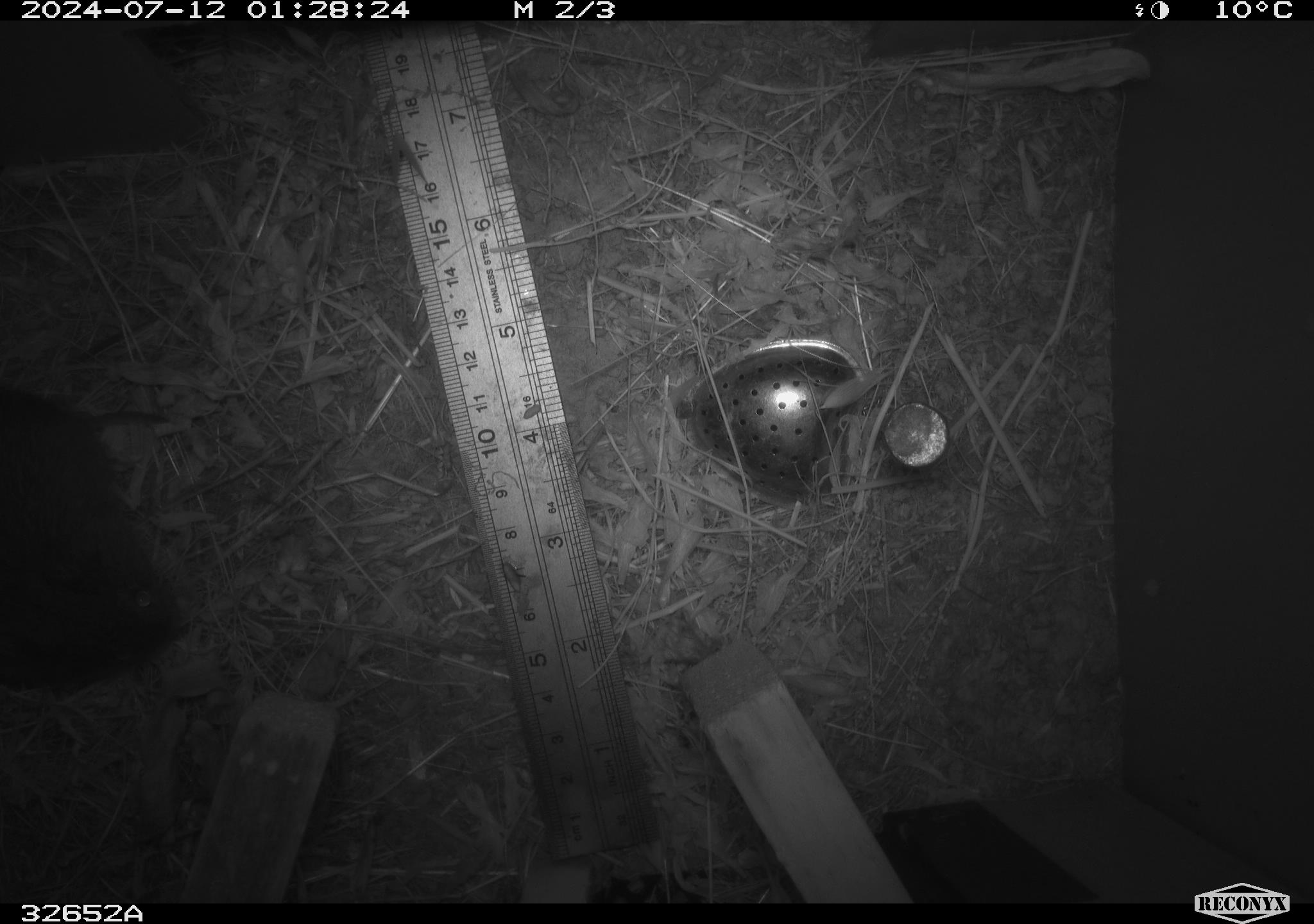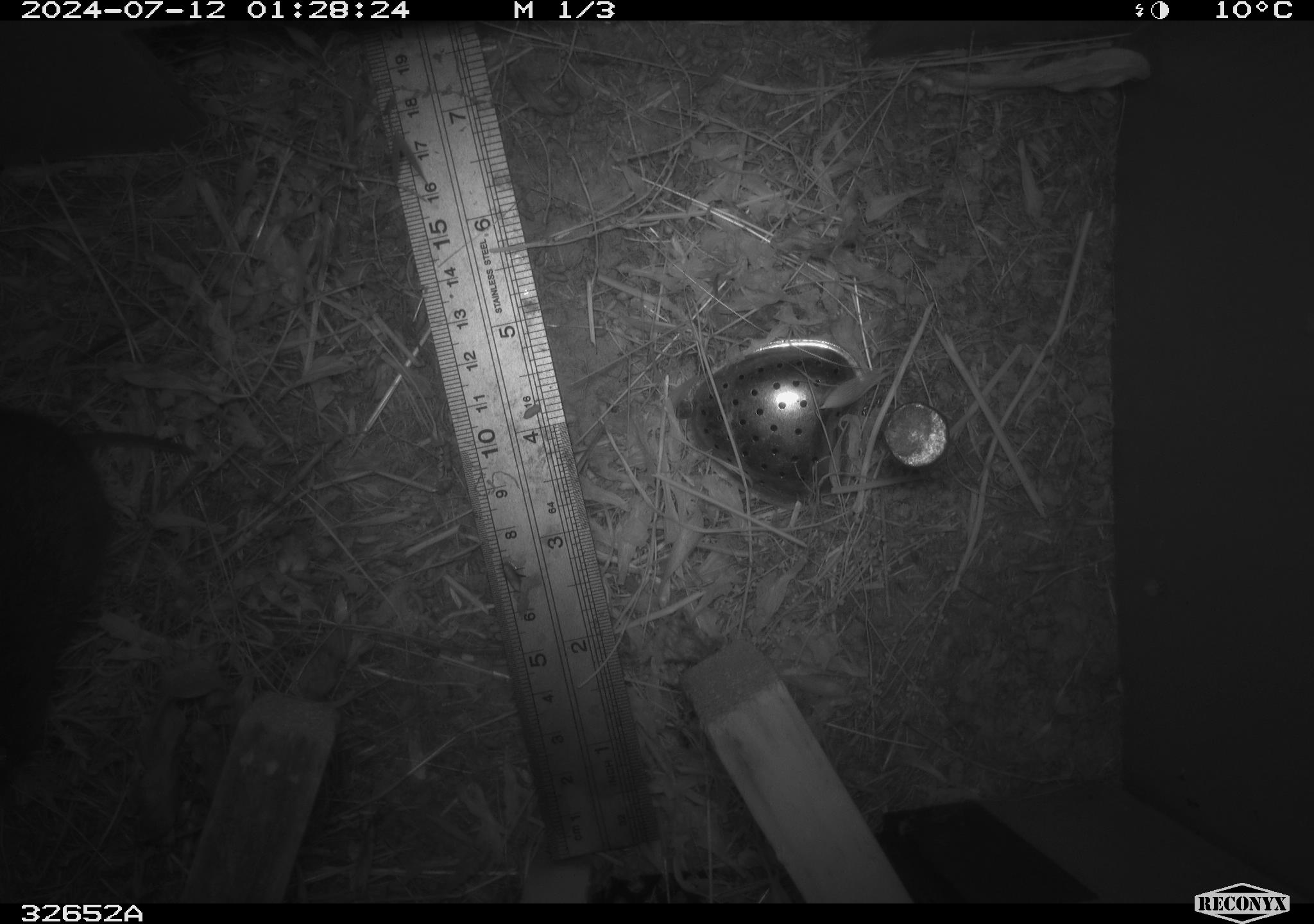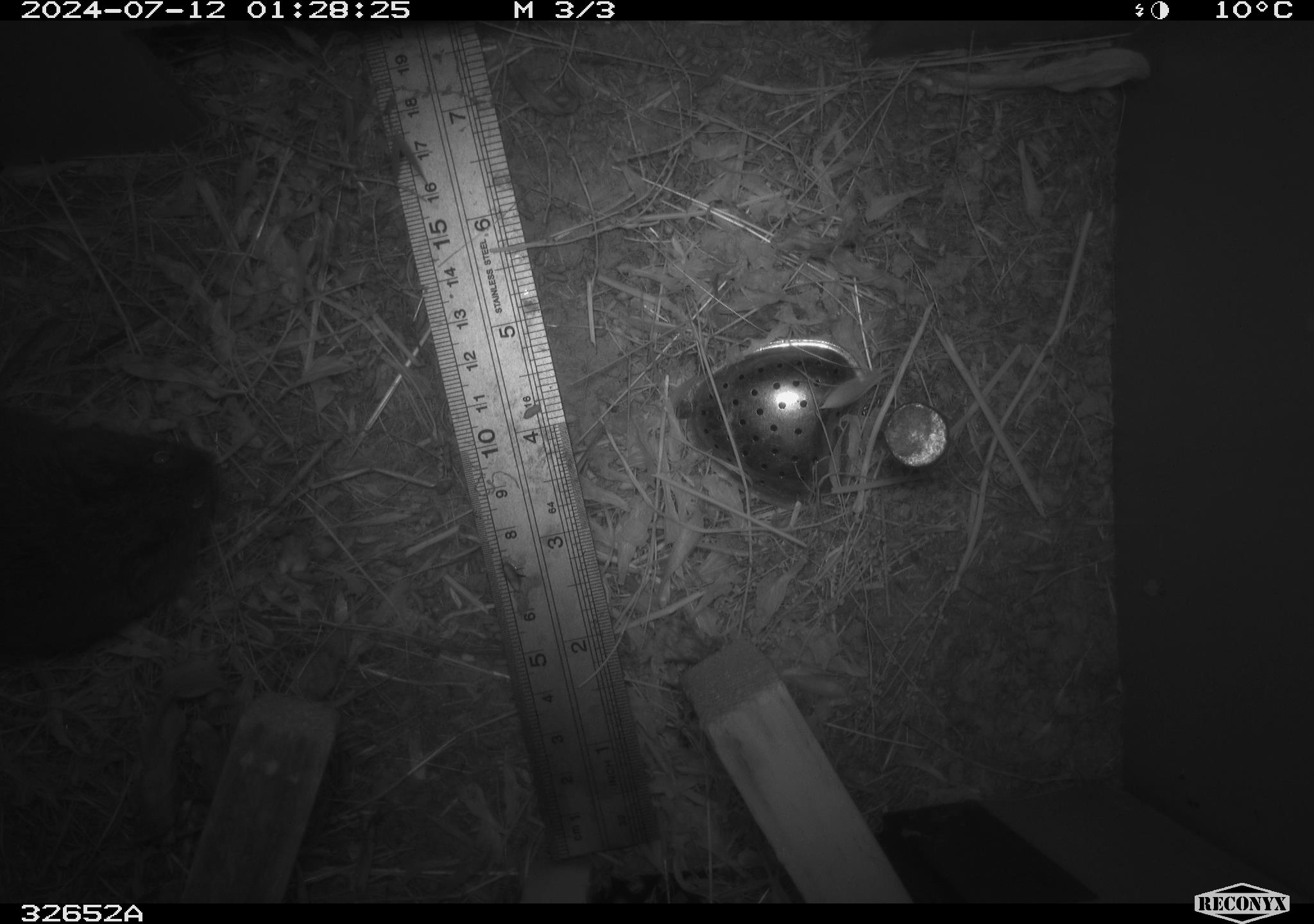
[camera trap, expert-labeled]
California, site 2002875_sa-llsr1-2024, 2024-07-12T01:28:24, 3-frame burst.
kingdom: Animalia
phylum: Chordata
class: Mammalia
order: Rodentia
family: Cricetidae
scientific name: Arvicolinae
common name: voles, lemmings, and muskrats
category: arvicolinae subfamily